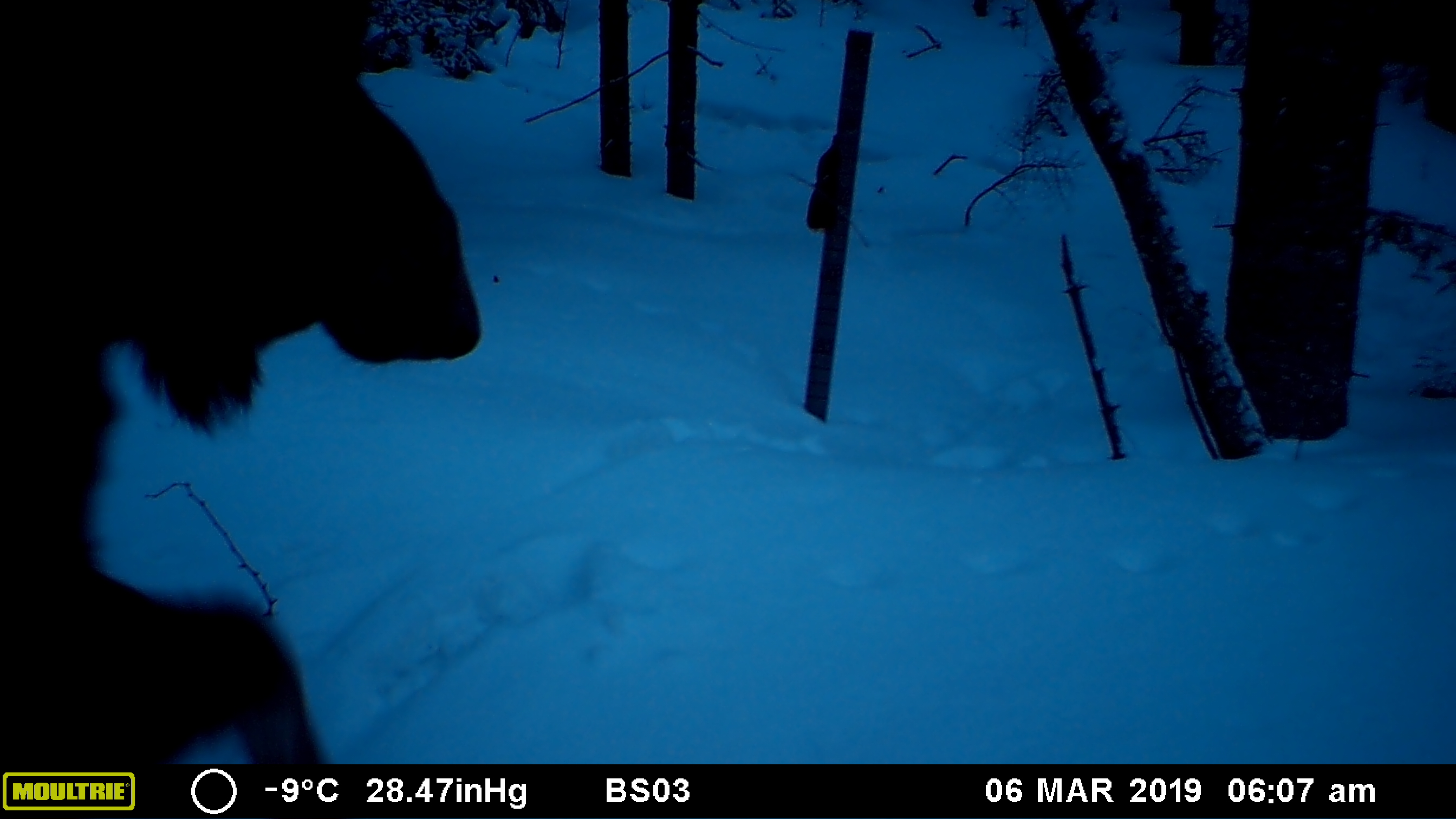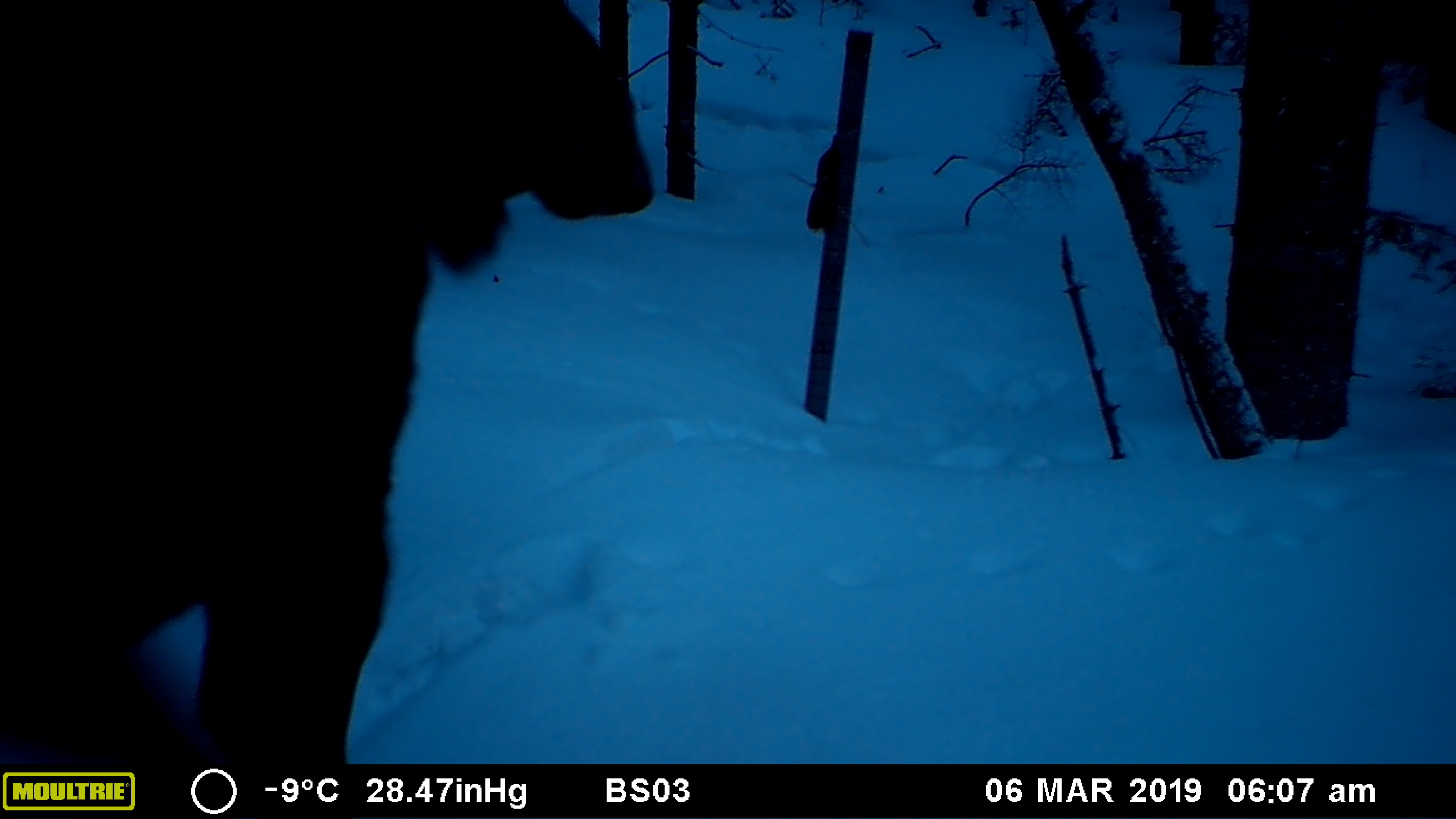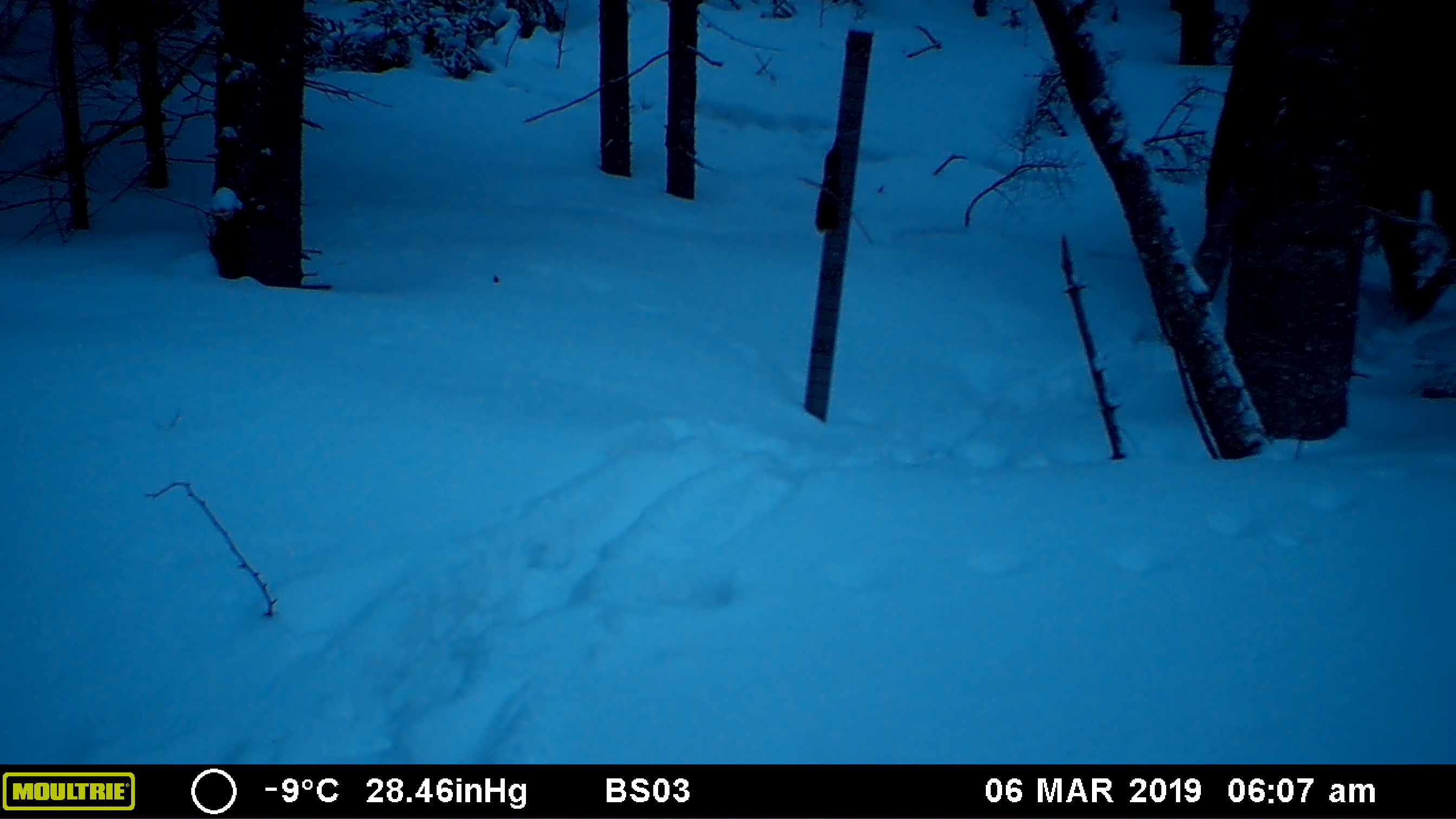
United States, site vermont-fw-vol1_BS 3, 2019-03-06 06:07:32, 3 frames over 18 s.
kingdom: Animalia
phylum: Chordata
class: Mammalia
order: Artiodactyla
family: Cervidae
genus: Alces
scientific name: Alces alces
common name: moose